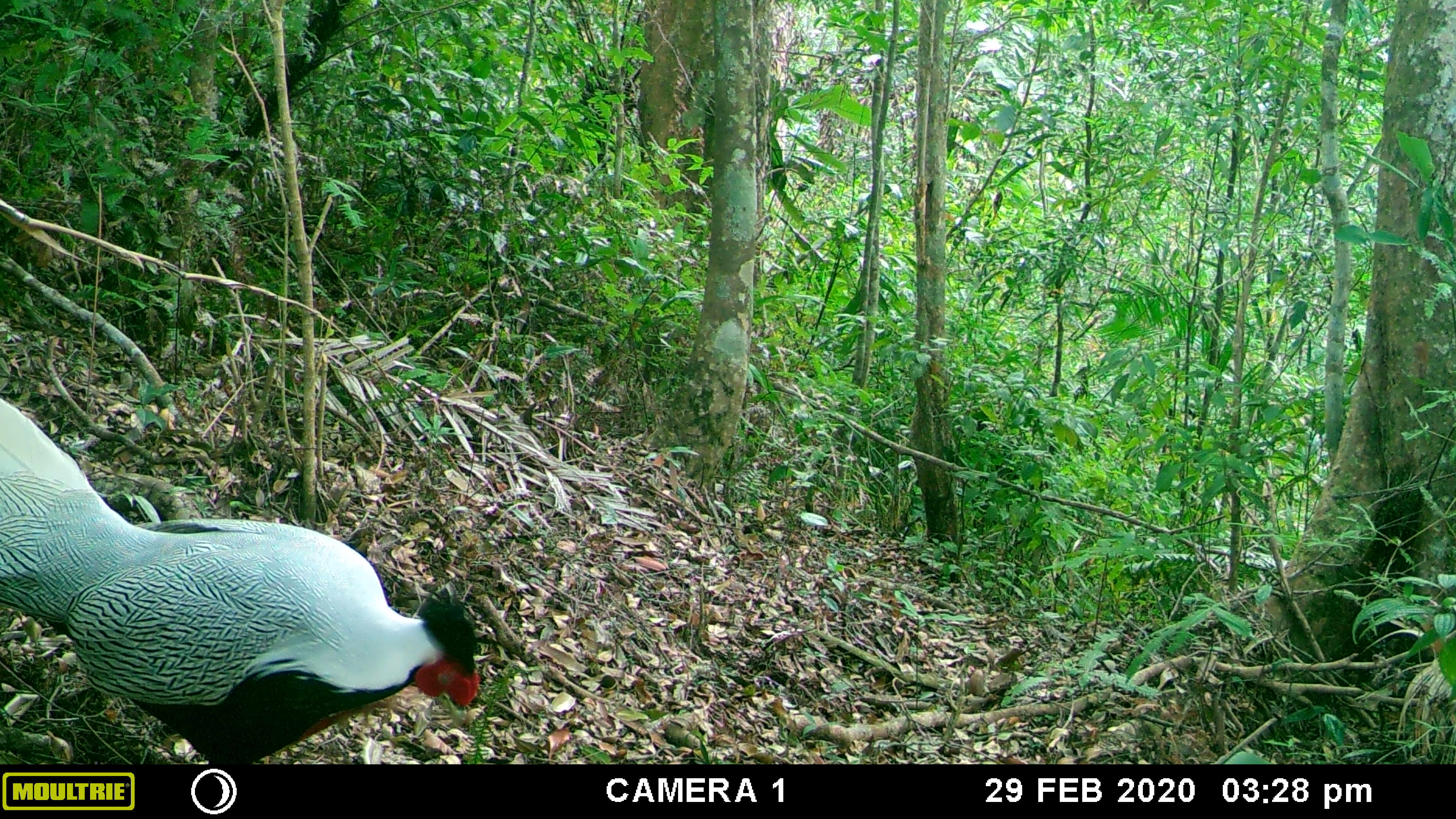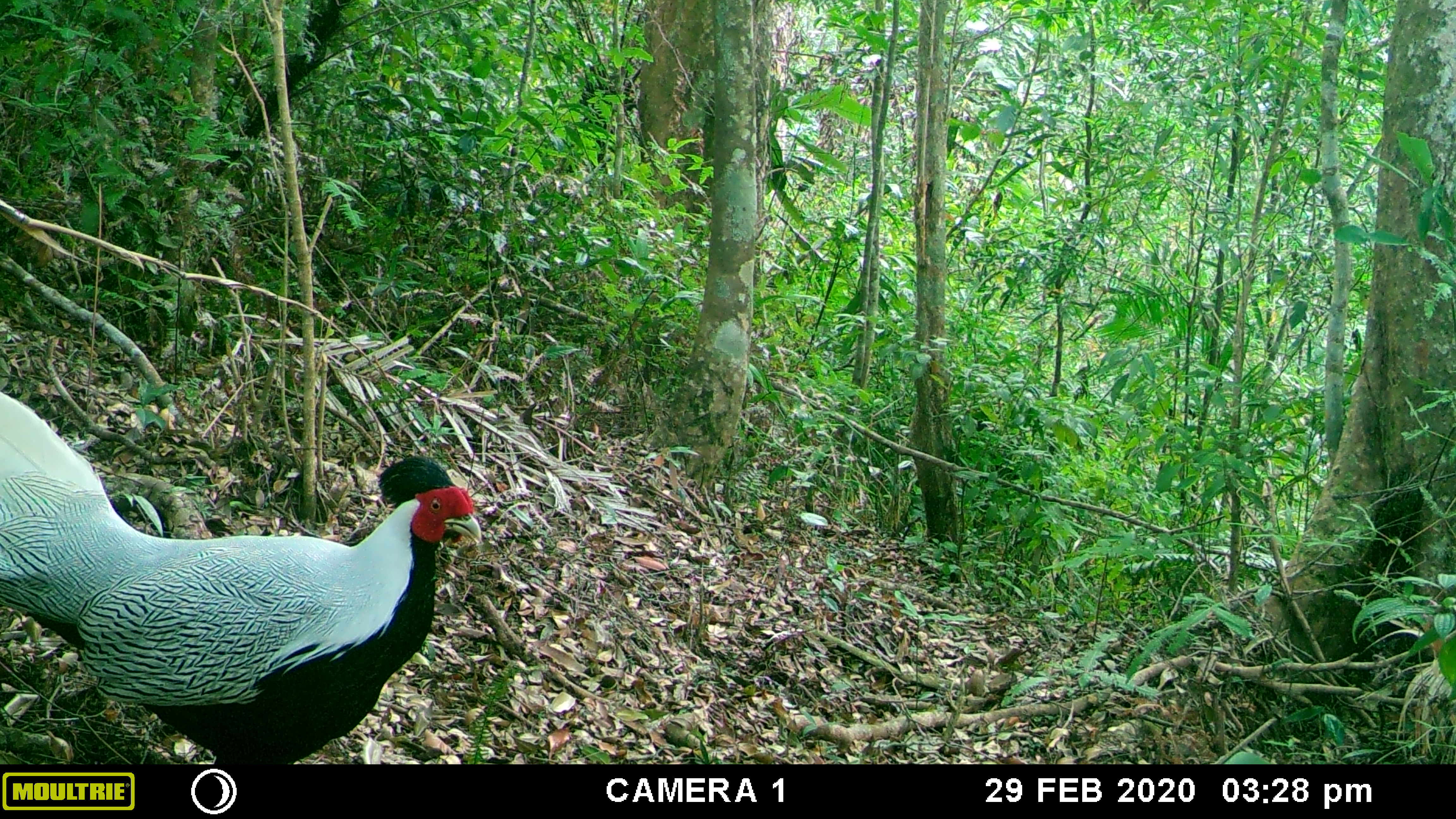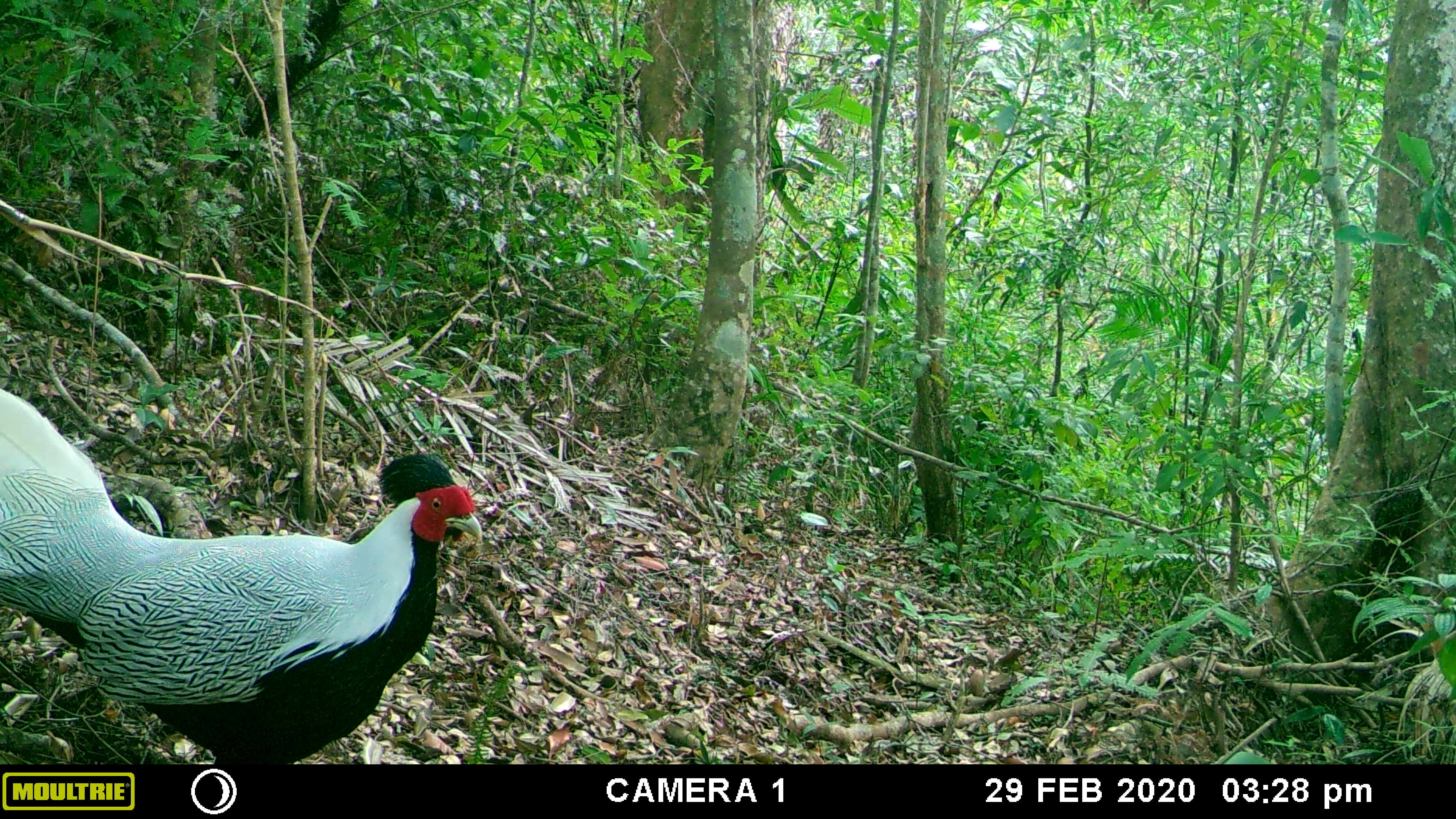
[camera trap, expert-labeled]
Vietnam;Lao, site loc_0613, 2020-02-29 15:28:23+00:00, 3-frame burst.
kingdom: Animalia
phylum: Chordata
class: Aves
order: Galliformes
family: Phasianidae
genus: Lophura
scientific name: Lophura nycthemera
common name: silver pheasant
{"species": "silver pheasant (Lophura nycthemera)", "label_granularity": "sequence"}